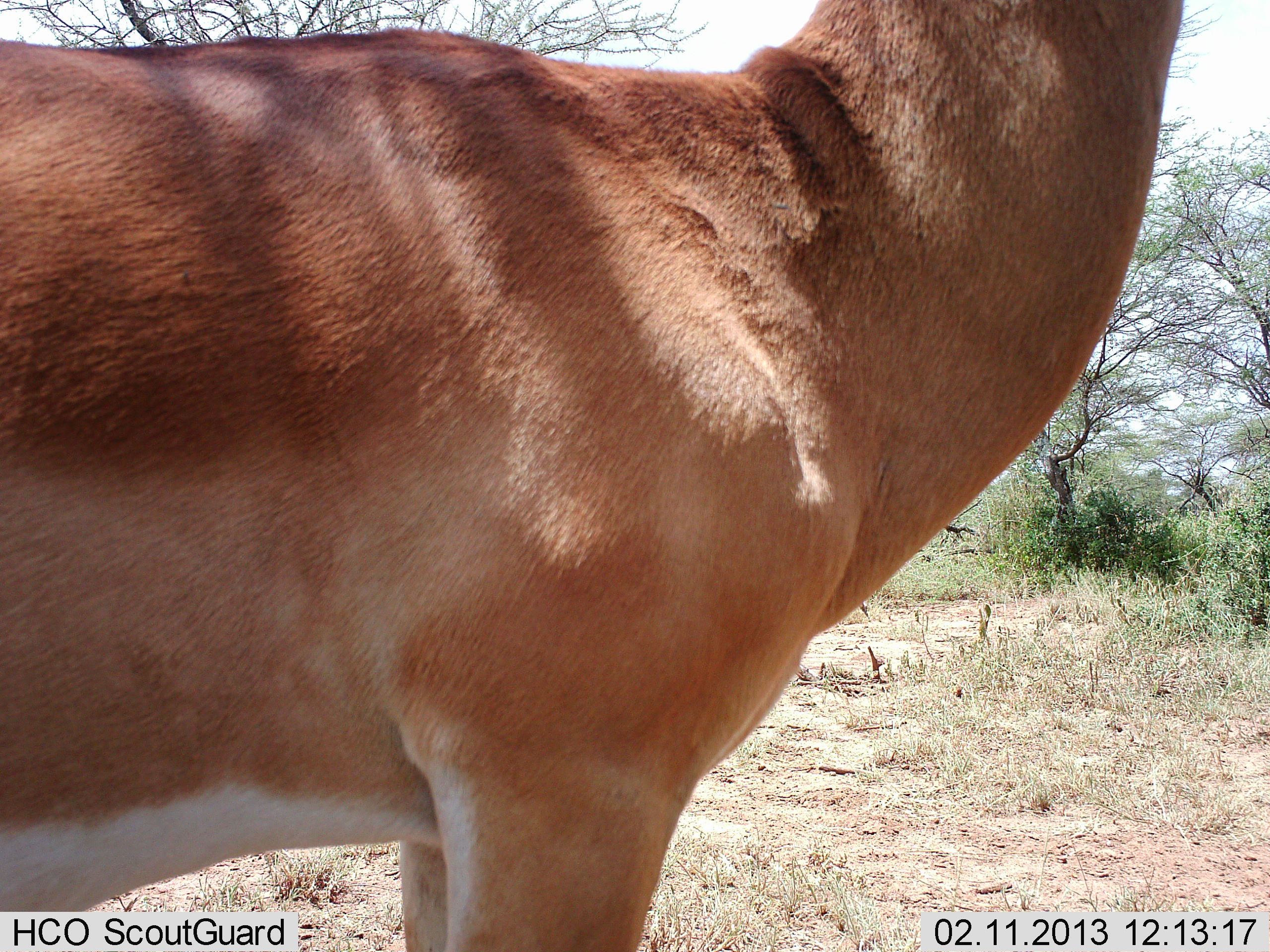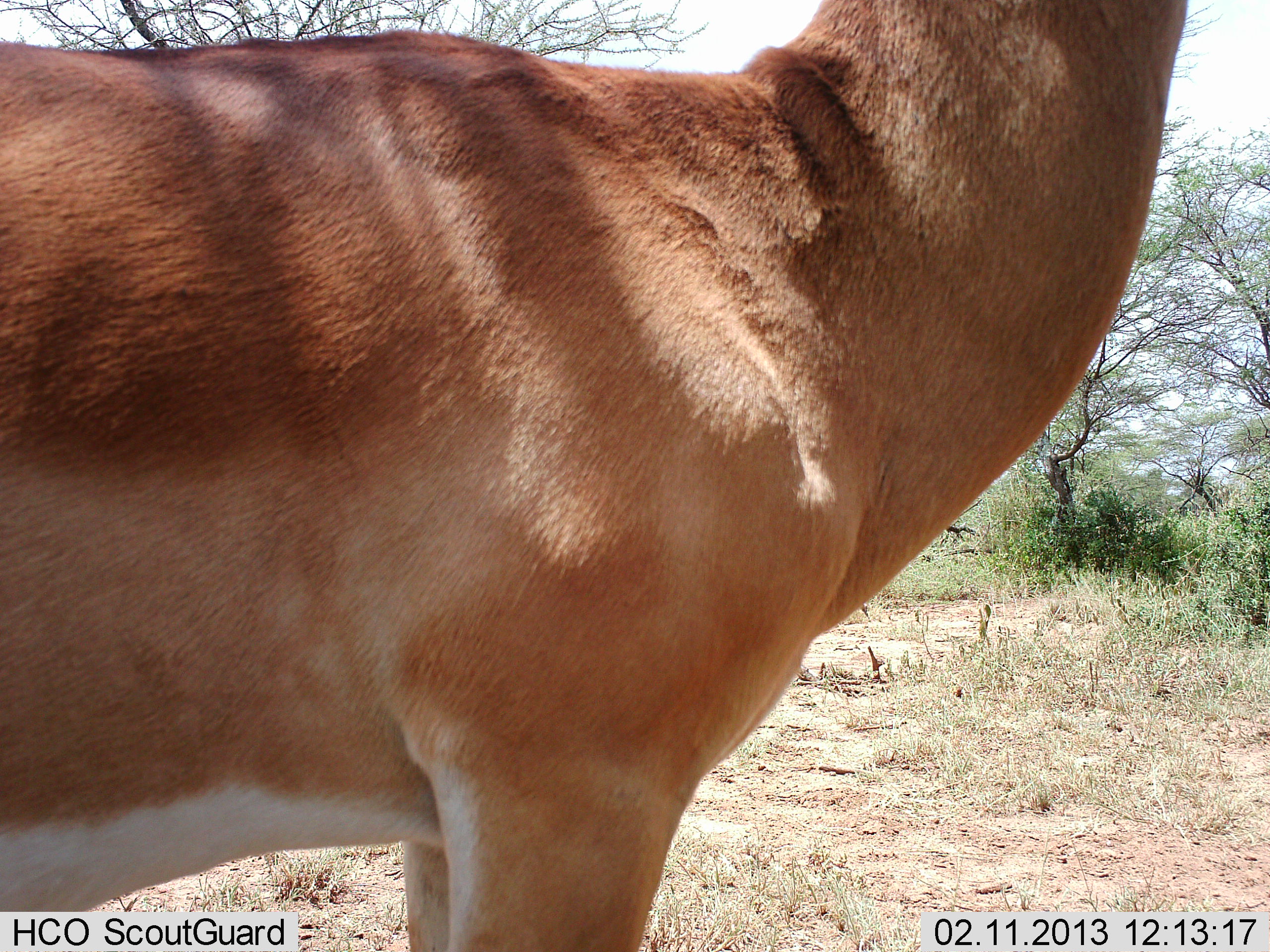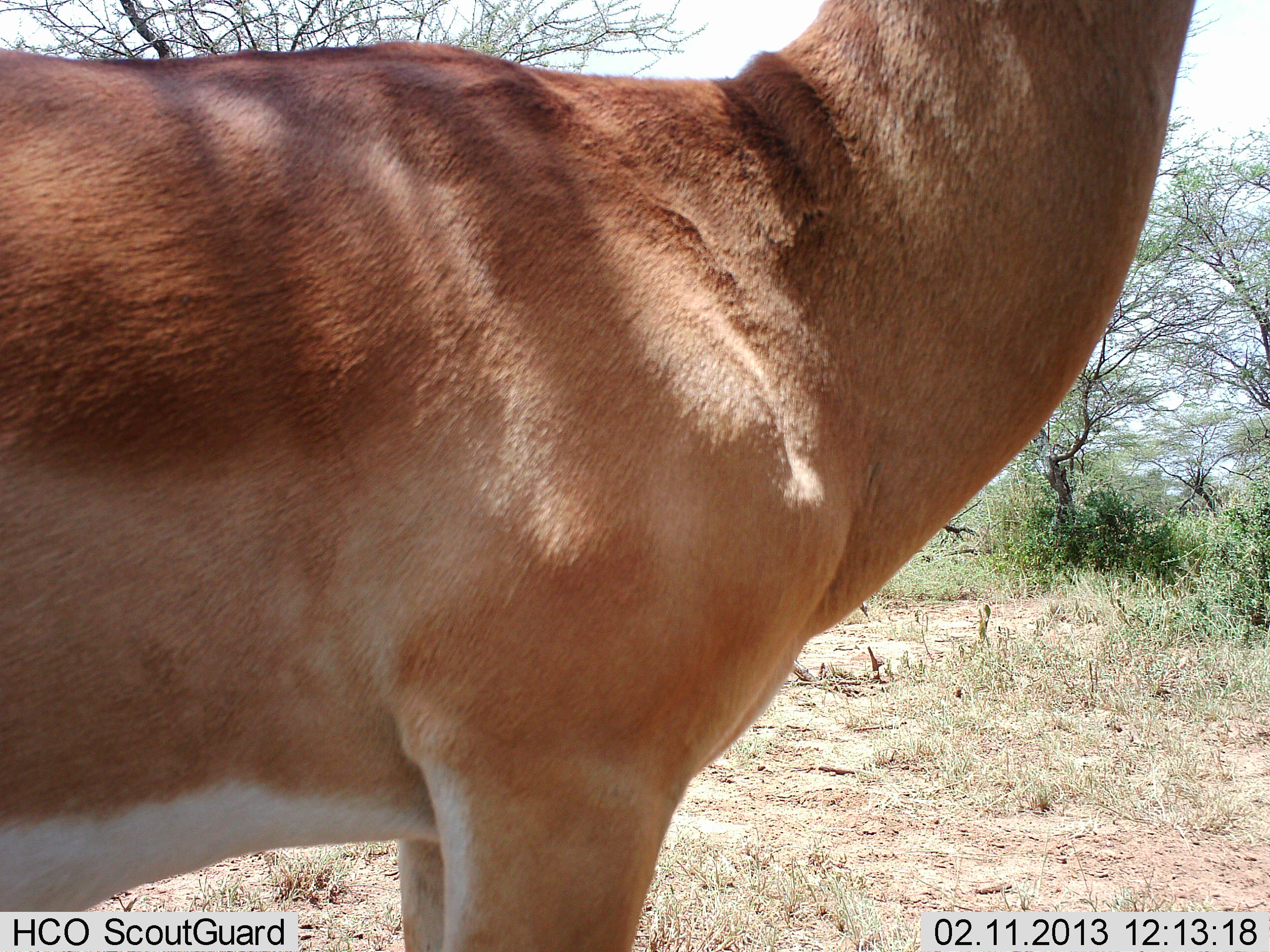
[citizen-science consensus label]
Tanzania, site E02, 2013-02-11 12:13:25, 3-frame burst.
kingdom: Animalia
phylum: Chordata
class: Mammalia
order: Artiodactyla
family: Bovidae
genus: Aepyceros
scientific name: Aepyceros melampus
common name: impala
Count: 1.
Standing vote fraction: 100%.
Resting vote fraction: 0%.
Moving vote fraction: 0%.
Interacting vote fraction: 0%.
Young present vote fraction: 0%.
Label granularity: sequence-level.